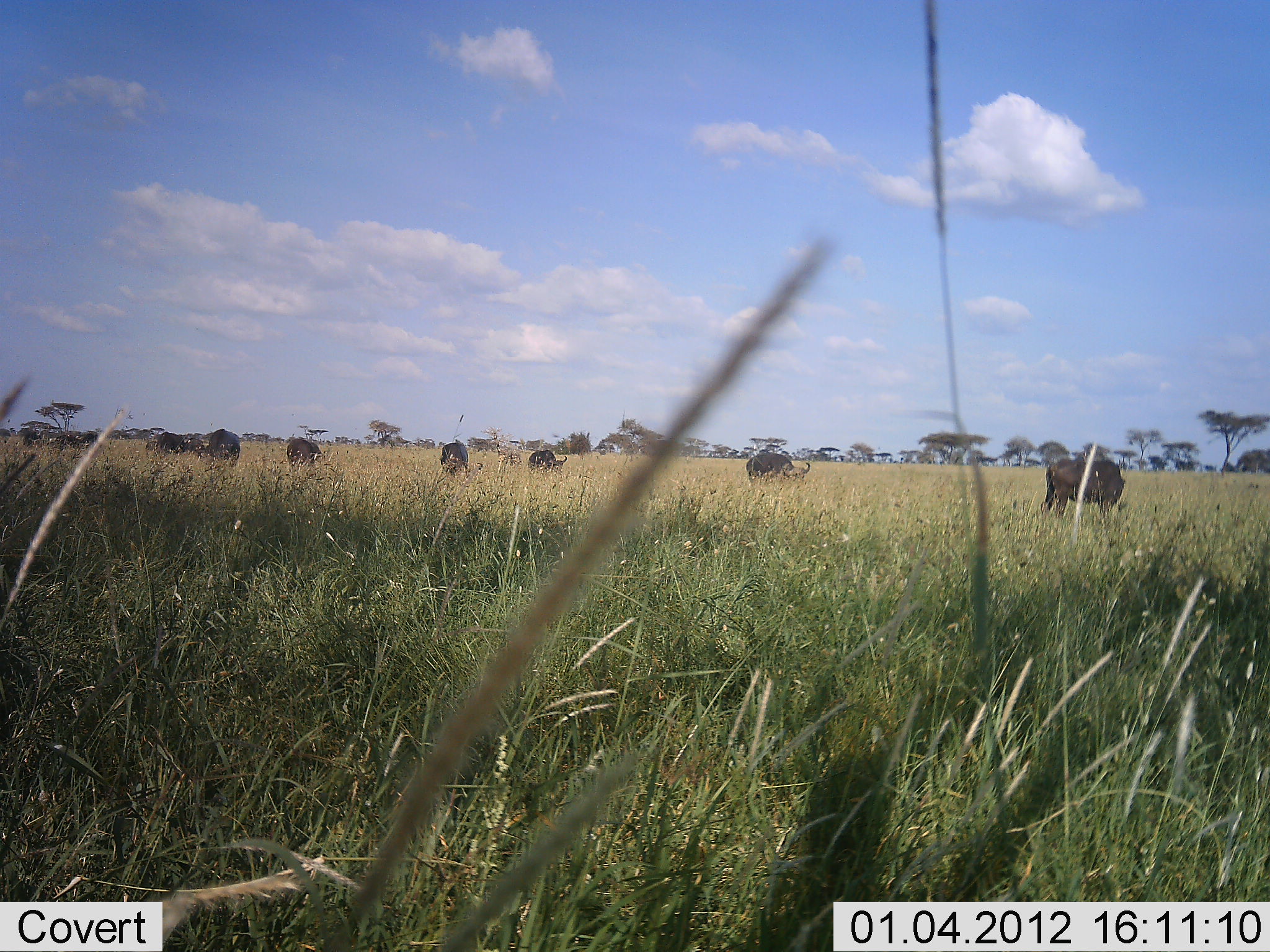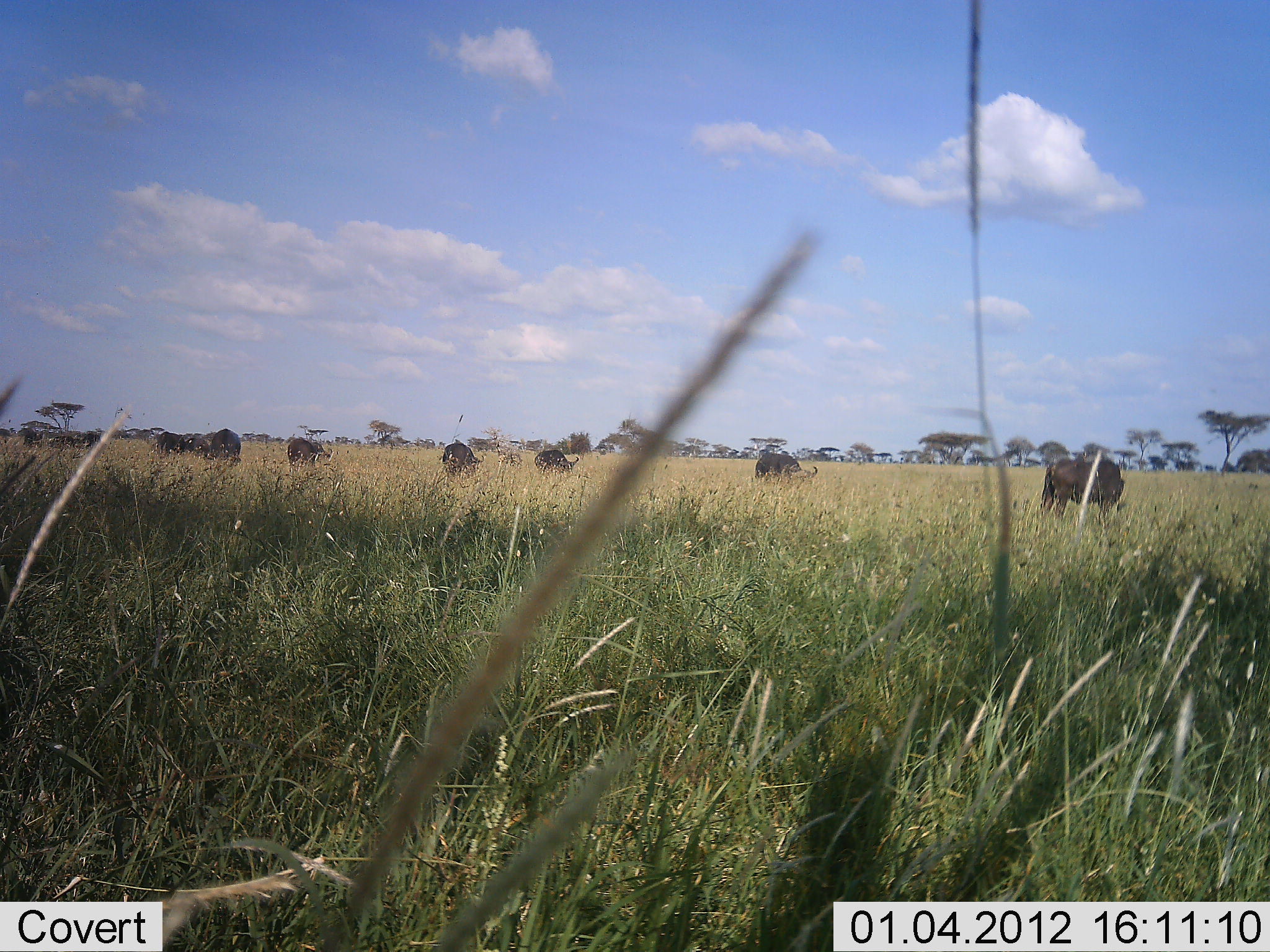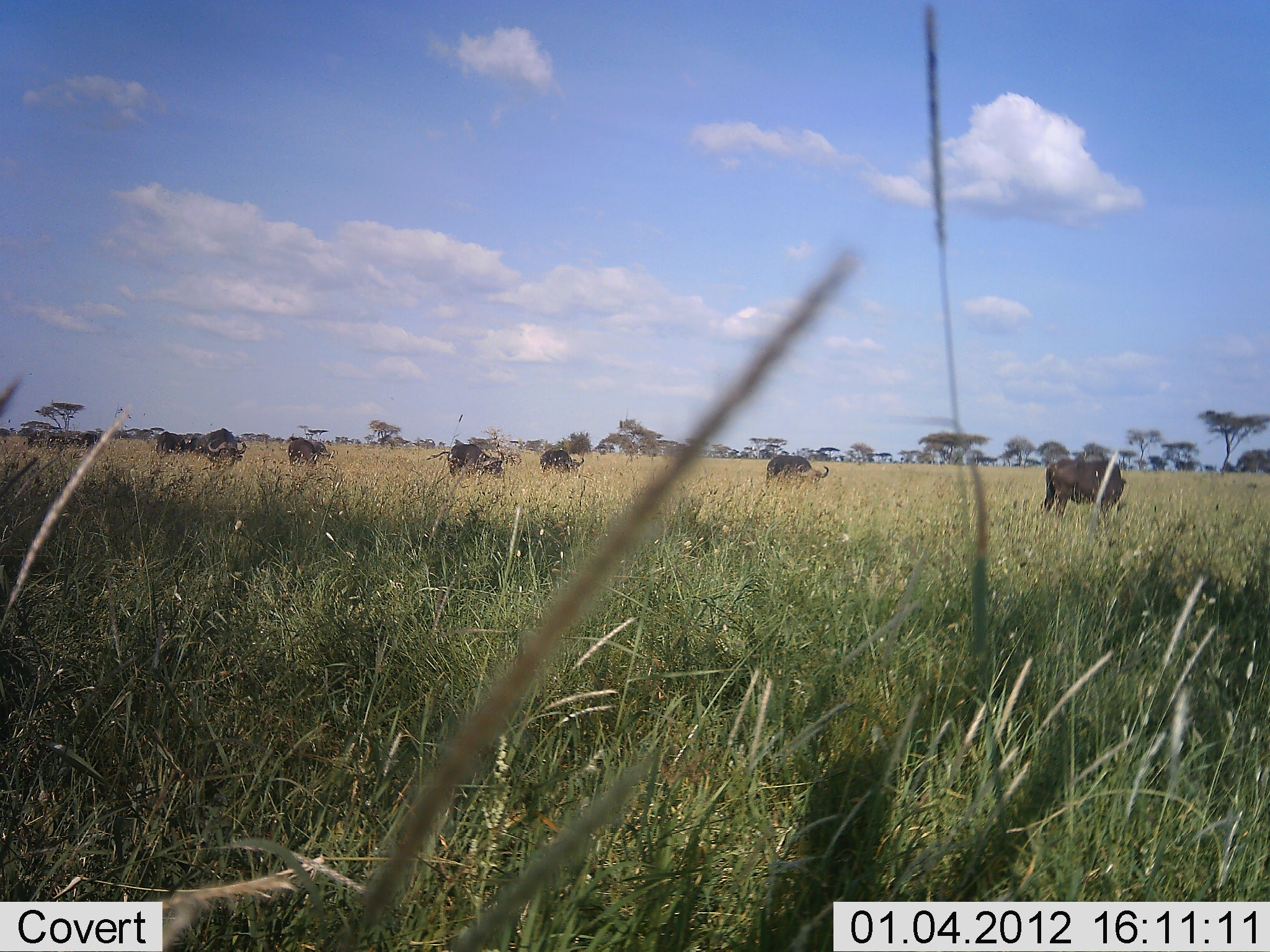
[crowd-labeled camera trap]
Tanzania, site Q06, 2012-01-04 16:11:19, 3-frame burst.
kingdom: Animalia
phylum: Chordata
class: Mammalia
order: Artiodactyla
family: Bovidae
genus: Syncerus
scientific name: Syncerus caffer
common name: cape buffalo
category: buffalo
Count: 9.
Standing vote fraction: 42%.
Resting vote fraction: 8%.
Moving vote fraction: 42%.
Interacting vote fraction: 0%.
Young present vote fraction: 0%.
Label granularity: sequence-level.